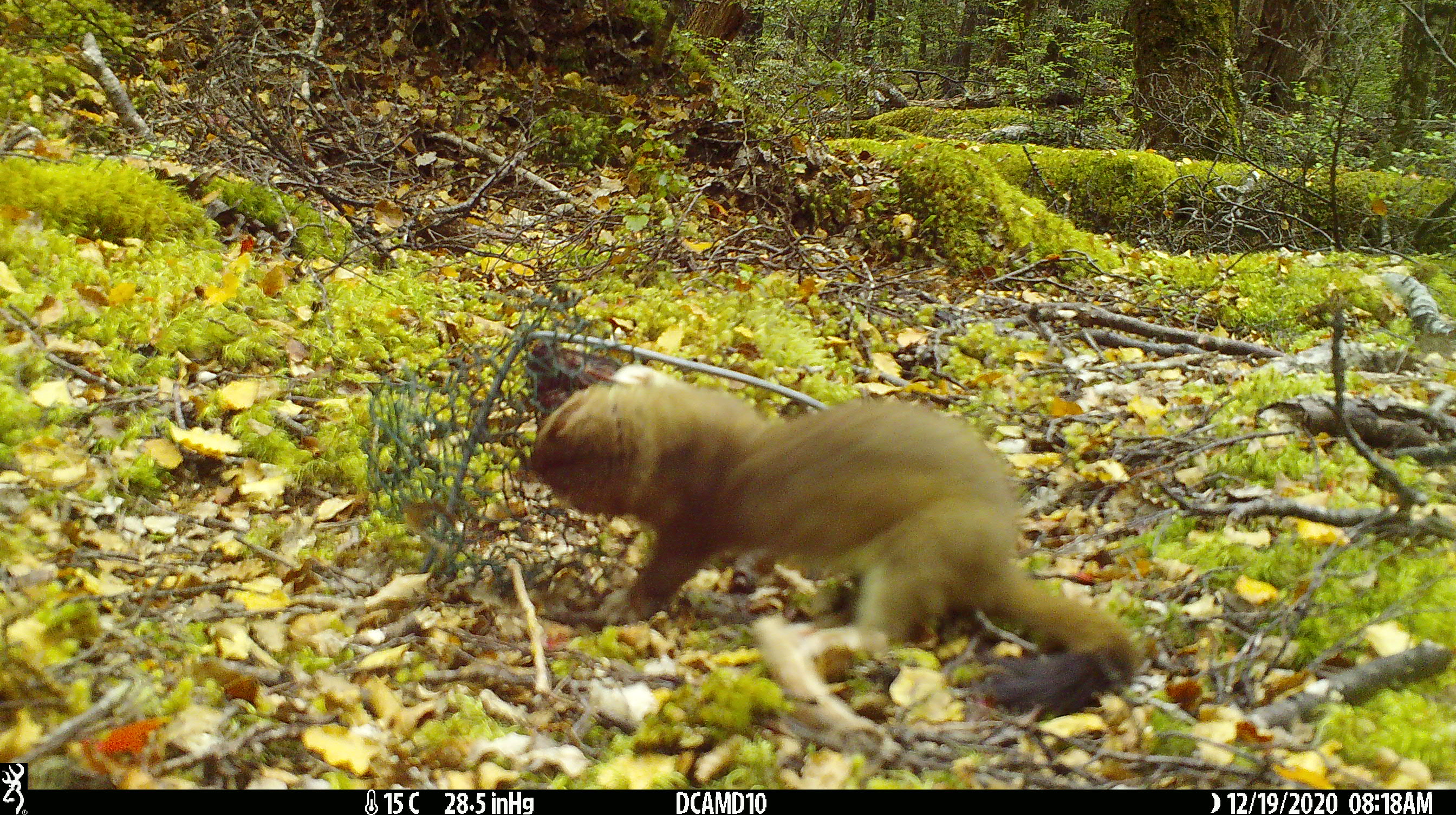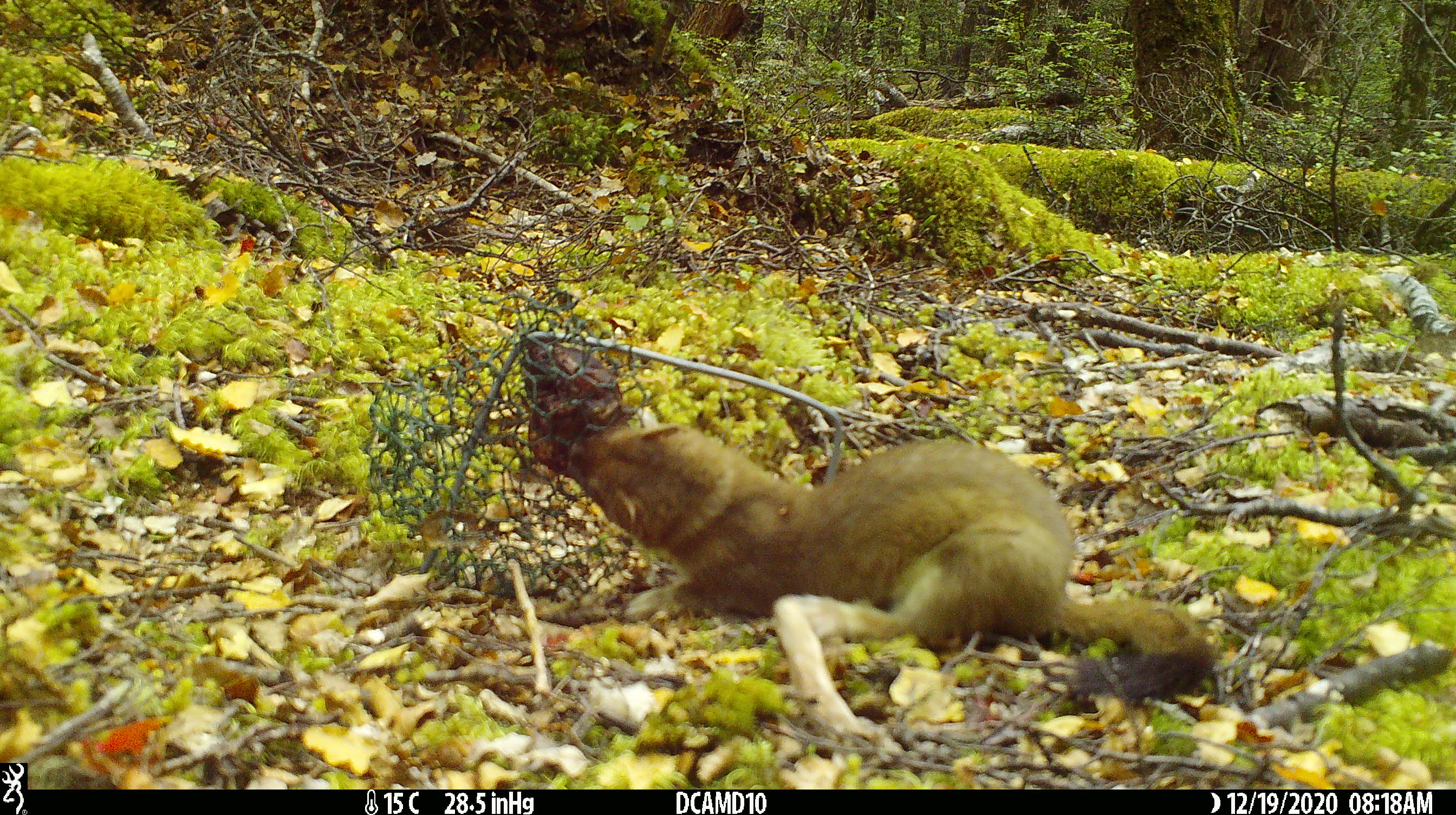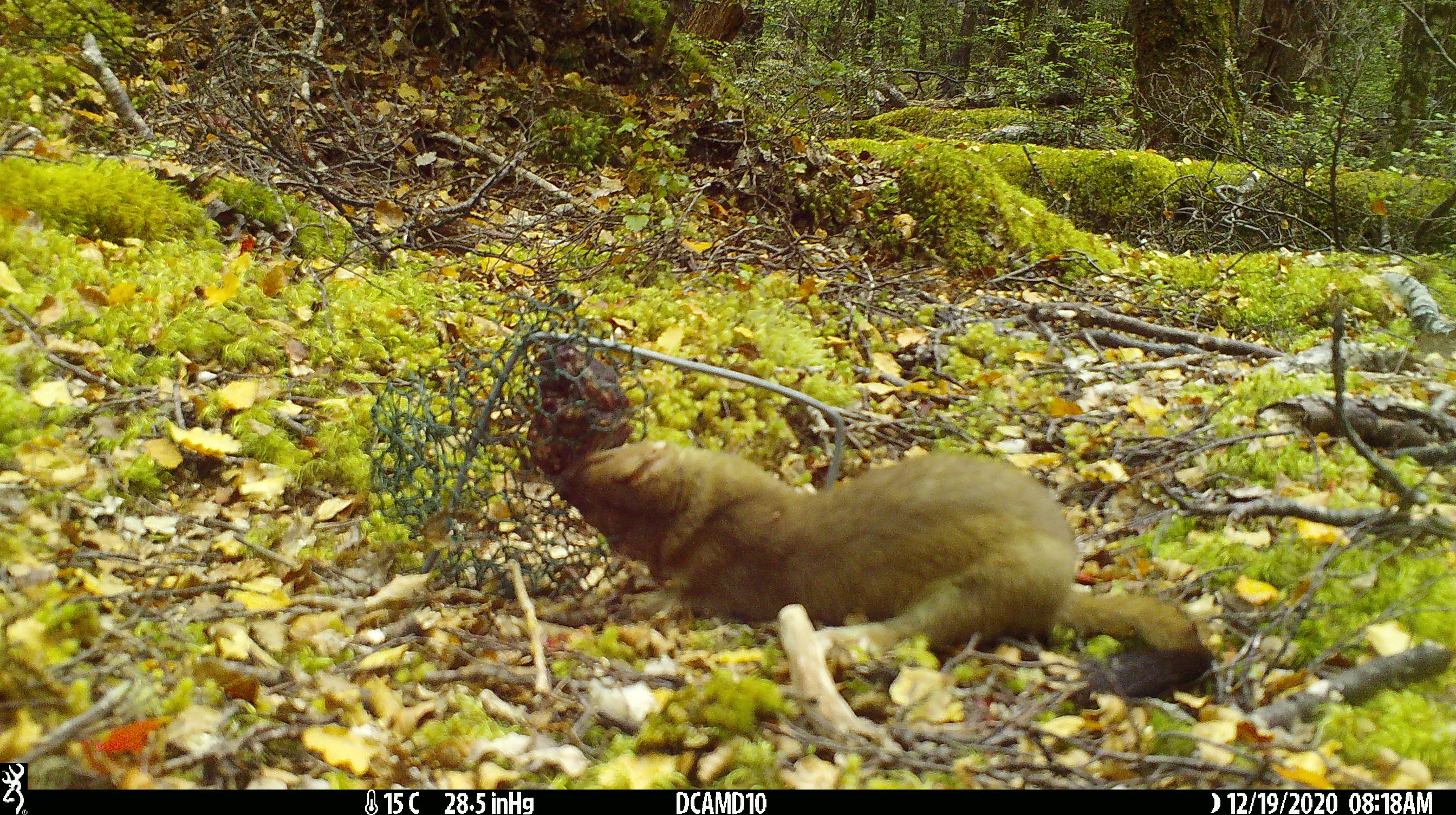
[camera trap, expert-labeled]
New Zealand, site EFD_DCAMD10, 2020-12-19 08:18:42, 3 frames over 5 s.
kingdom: Animalia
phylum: Chordata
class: Mammalia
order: Carnivora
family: Mustelidae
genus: Mustela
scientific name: Mustela erminea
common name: stoat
Stoat (Mustela erminea).